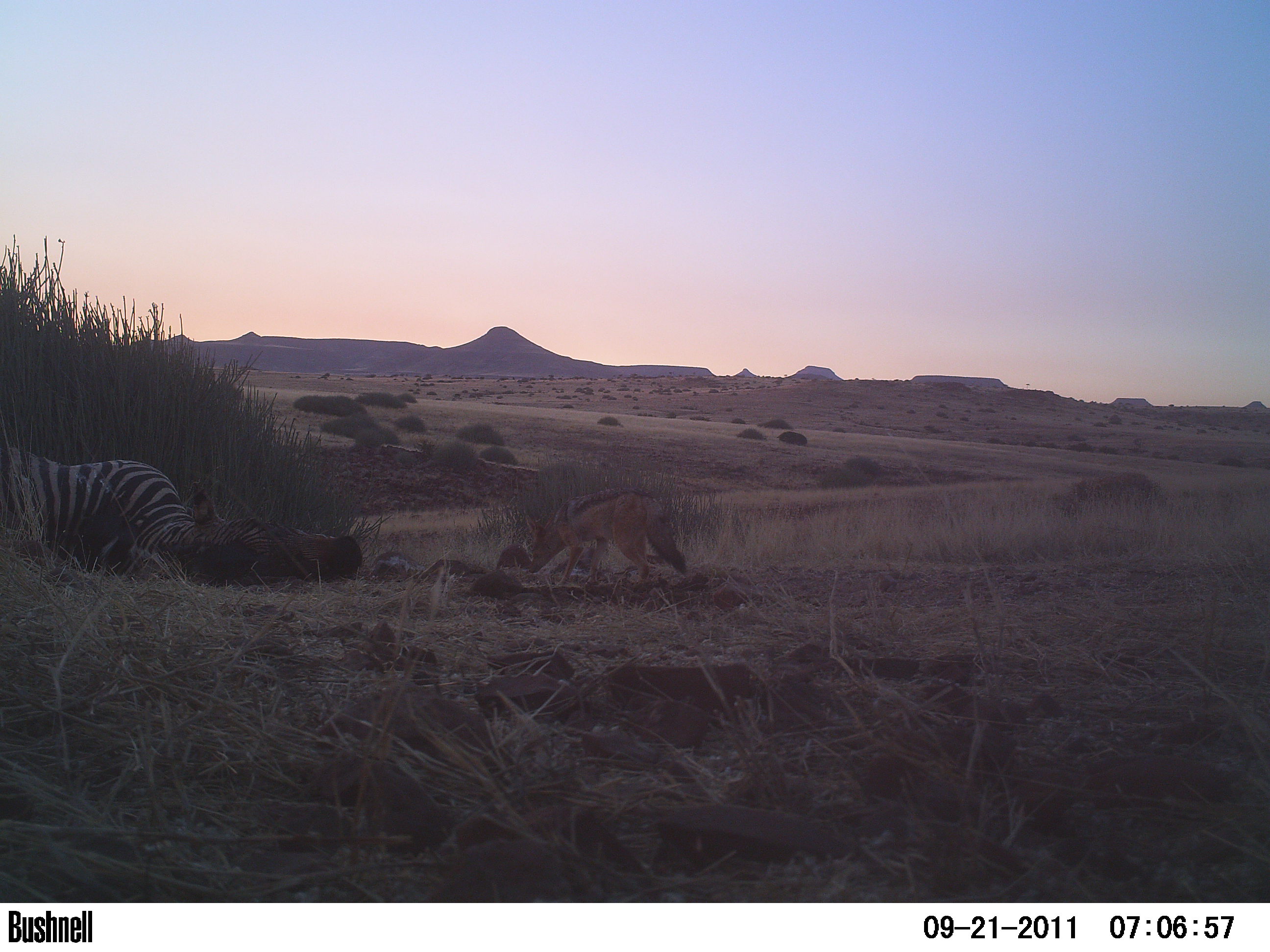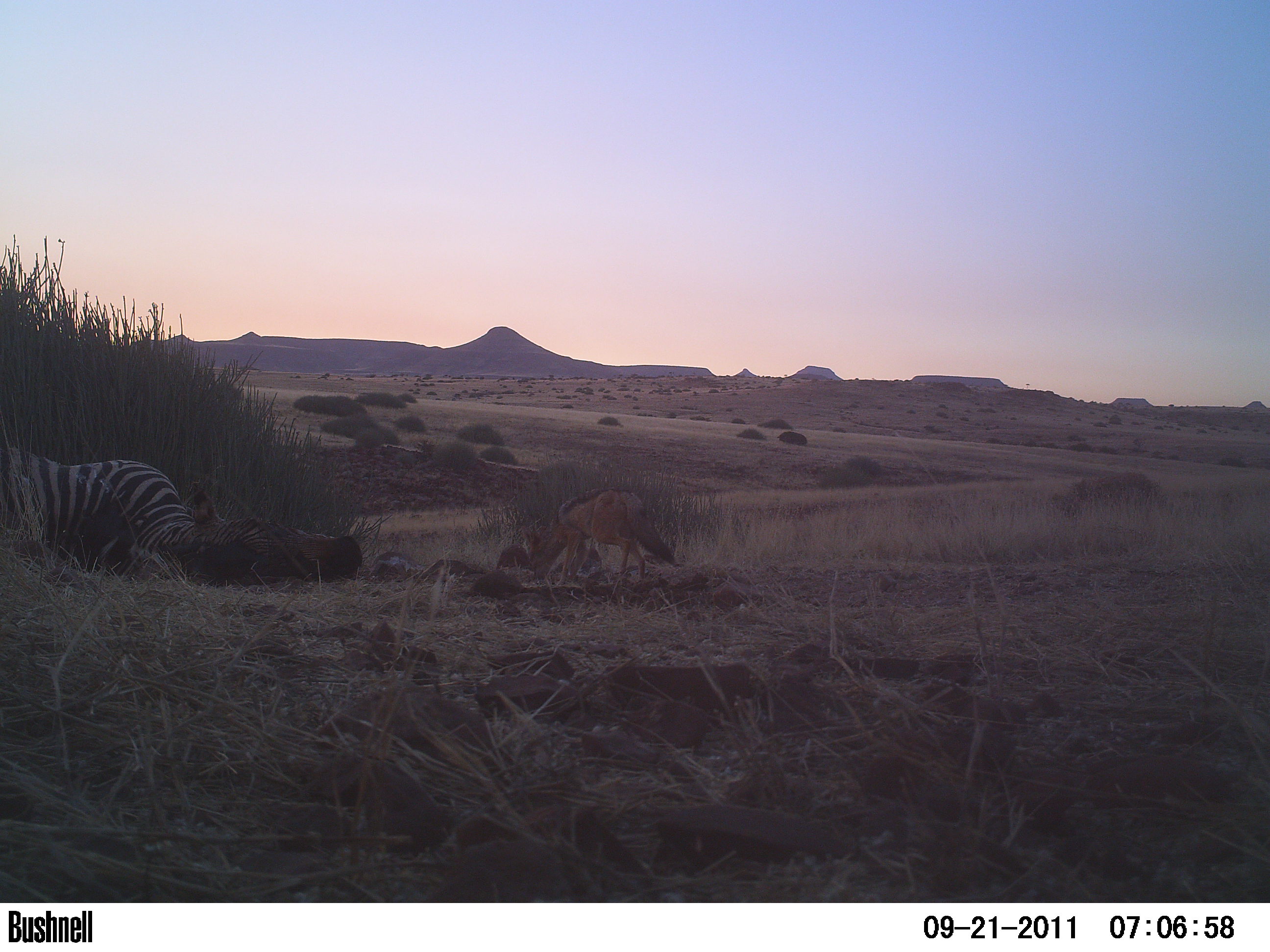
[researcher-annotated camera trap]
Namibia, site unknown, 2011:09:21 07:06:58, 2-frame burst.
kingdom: Animalia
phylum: Chordata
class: Mammalia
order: Carnivora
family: Canidae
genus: Lupulella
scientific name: Lupulella mesomelas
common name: black-backed jackal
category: canis mesomelas